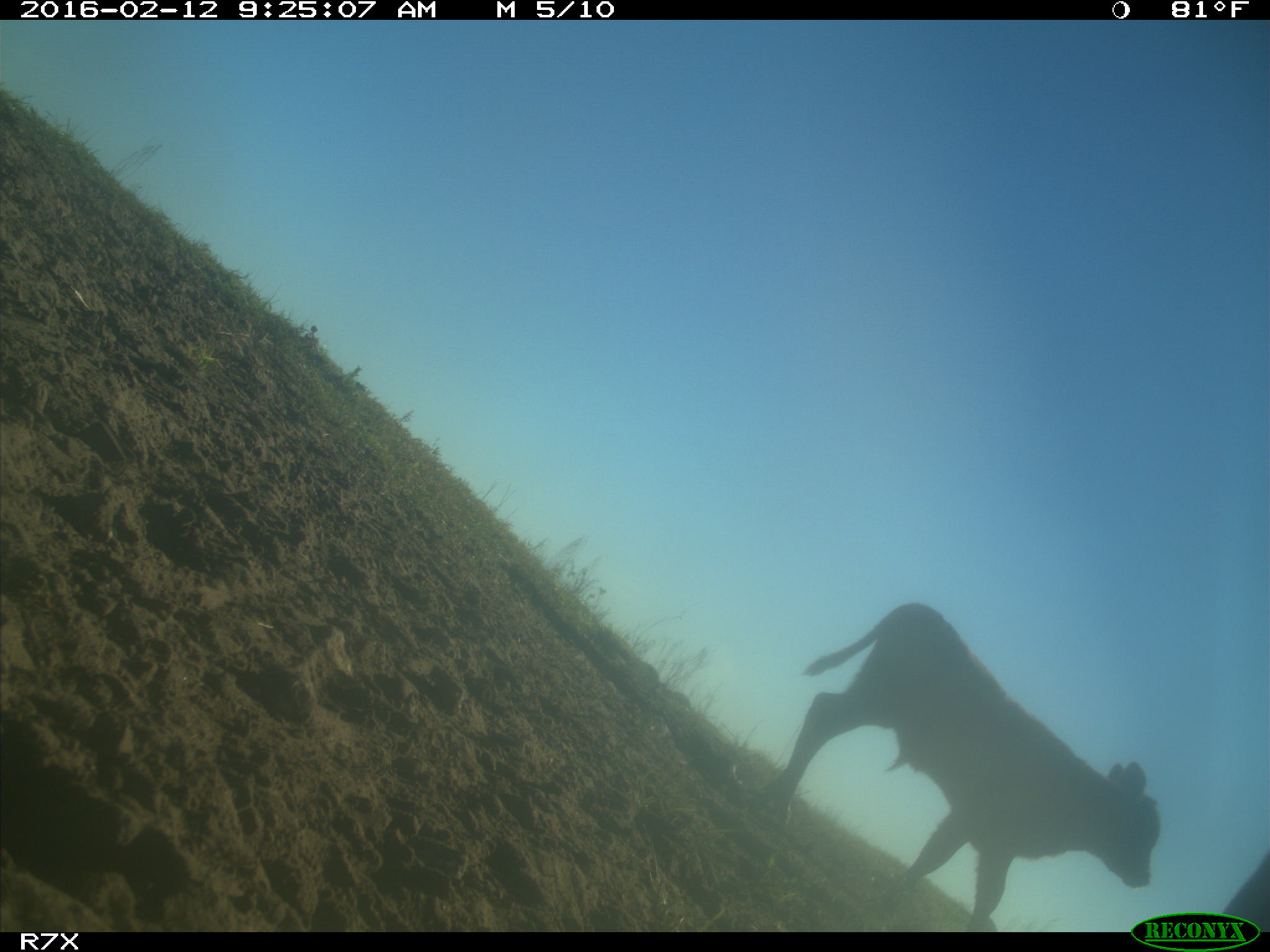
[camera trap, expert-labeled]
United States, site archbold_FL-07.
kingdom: Animalia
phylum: Chordata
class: Mammalia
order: Artiodactyla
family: Bovidae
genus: Bos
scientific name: Bos taurus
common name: domestic cow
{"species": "Bos taurus (domestic cow)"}